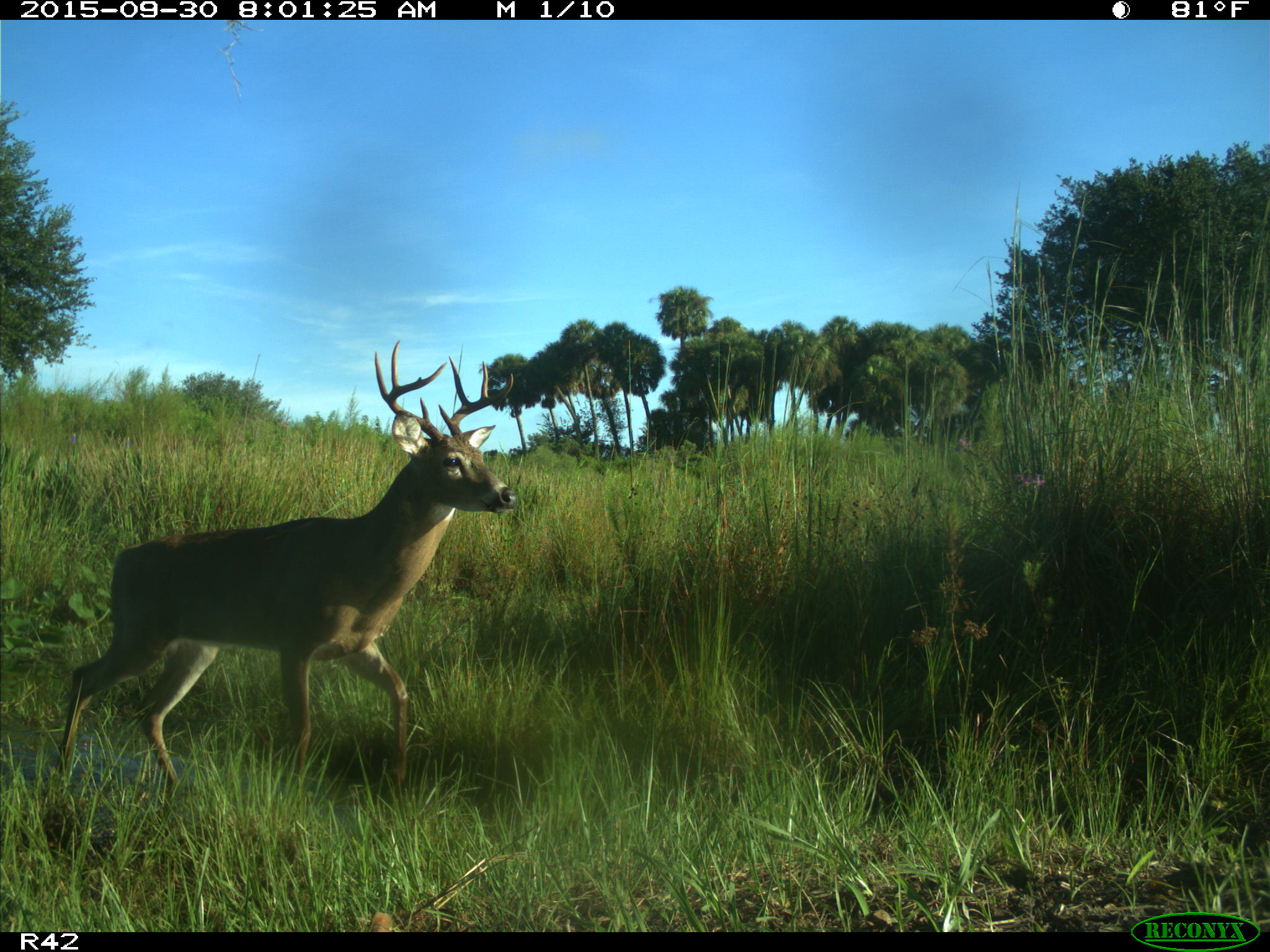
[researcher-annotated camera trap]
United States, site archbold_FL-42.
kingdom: Animalia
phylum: Chordata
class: Mammalia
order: Artiodactyla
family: Cervidae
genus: Odocoileus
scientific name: Odocoileus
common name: deer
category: unidentified deer